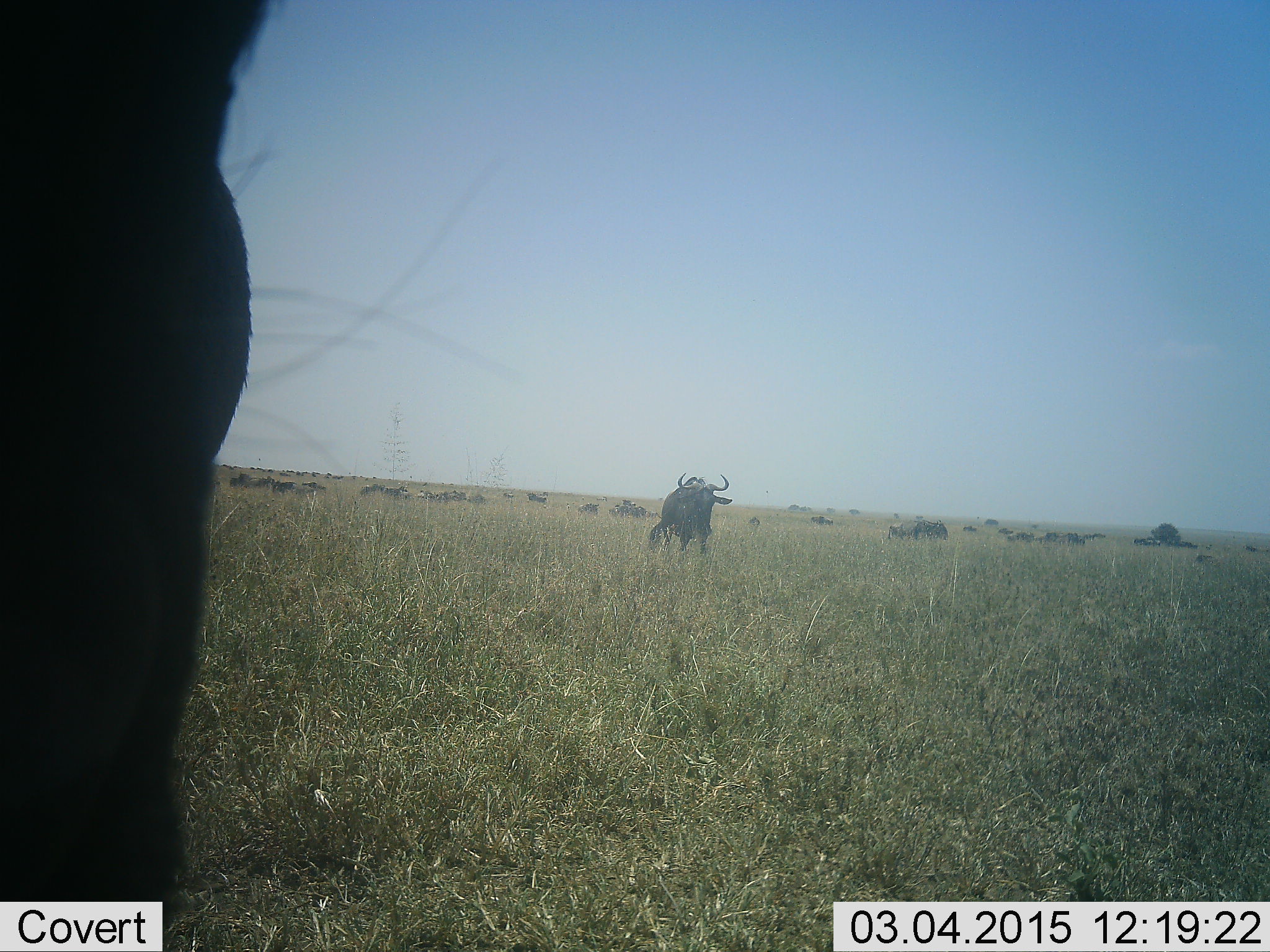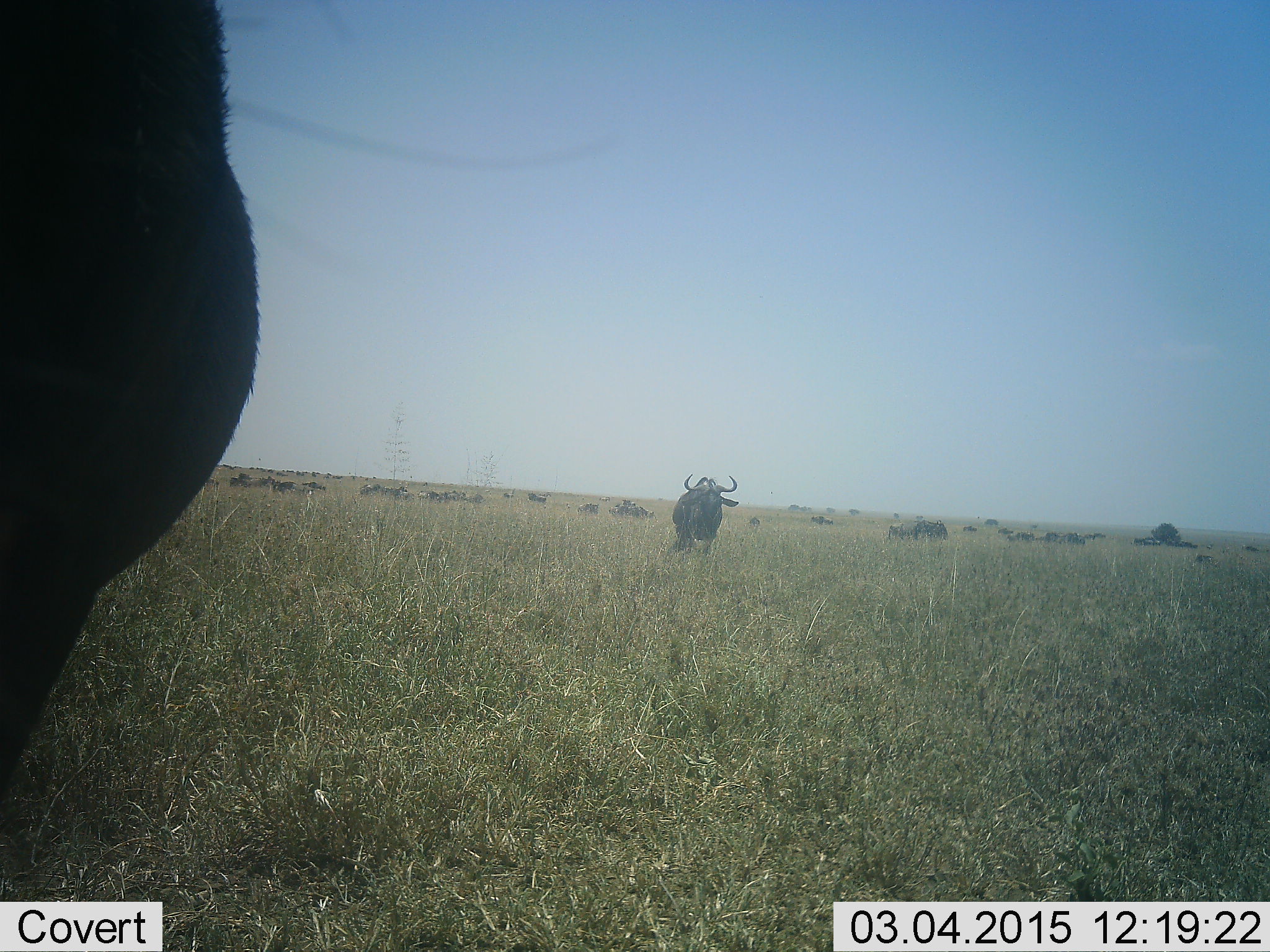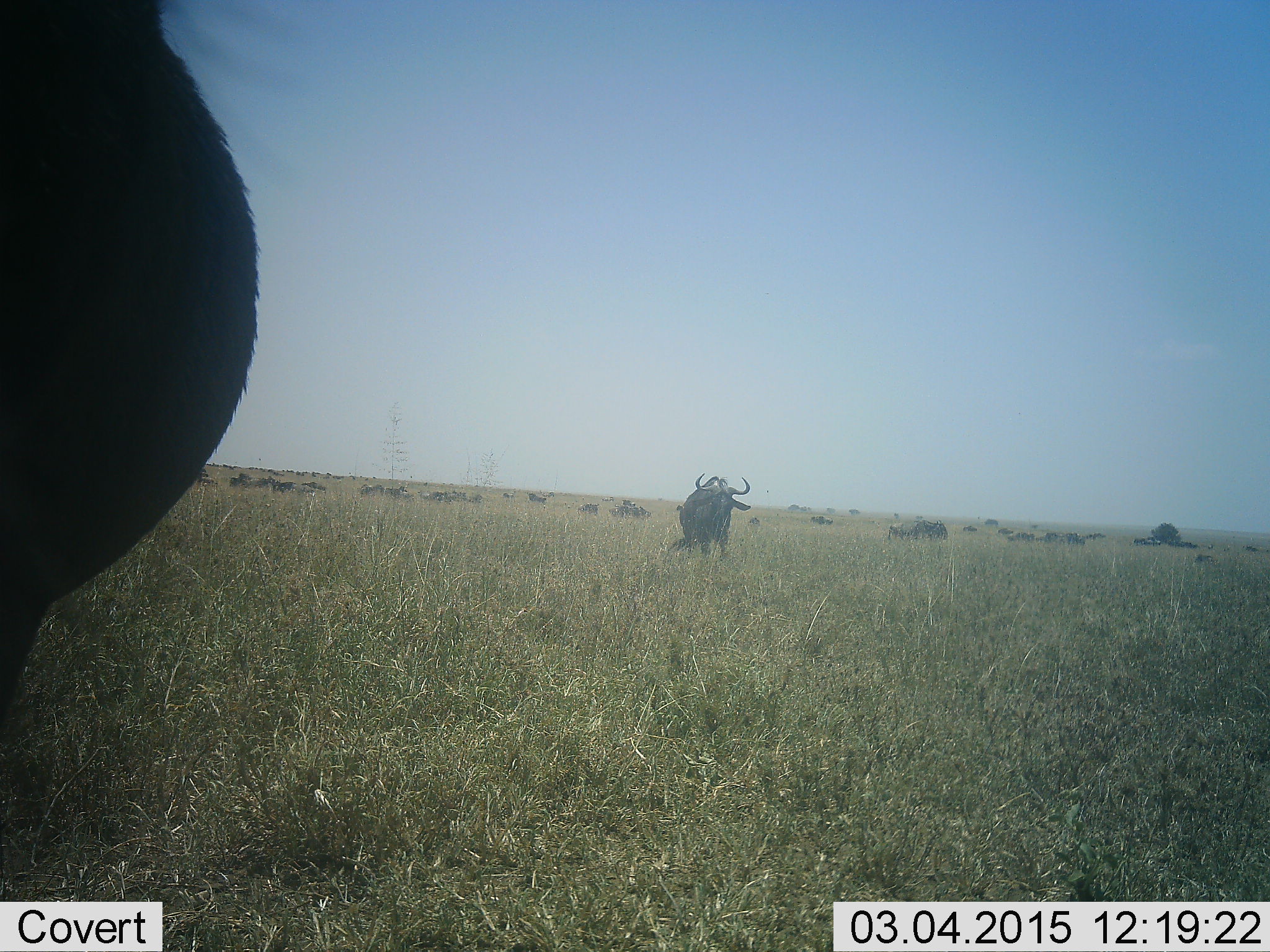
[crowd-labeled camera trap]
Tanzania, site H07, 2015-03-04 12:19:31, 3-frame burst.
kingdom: Animalia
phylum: Chordata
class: Mammalia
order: Artiodactyla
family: Bovidae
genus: Connochaetes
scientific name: Connochaetes taurinus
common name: blue wildebeest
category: wildebeest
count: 11-50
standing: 60%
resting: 0%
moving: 80%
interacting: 0%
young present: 0%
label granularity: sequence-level